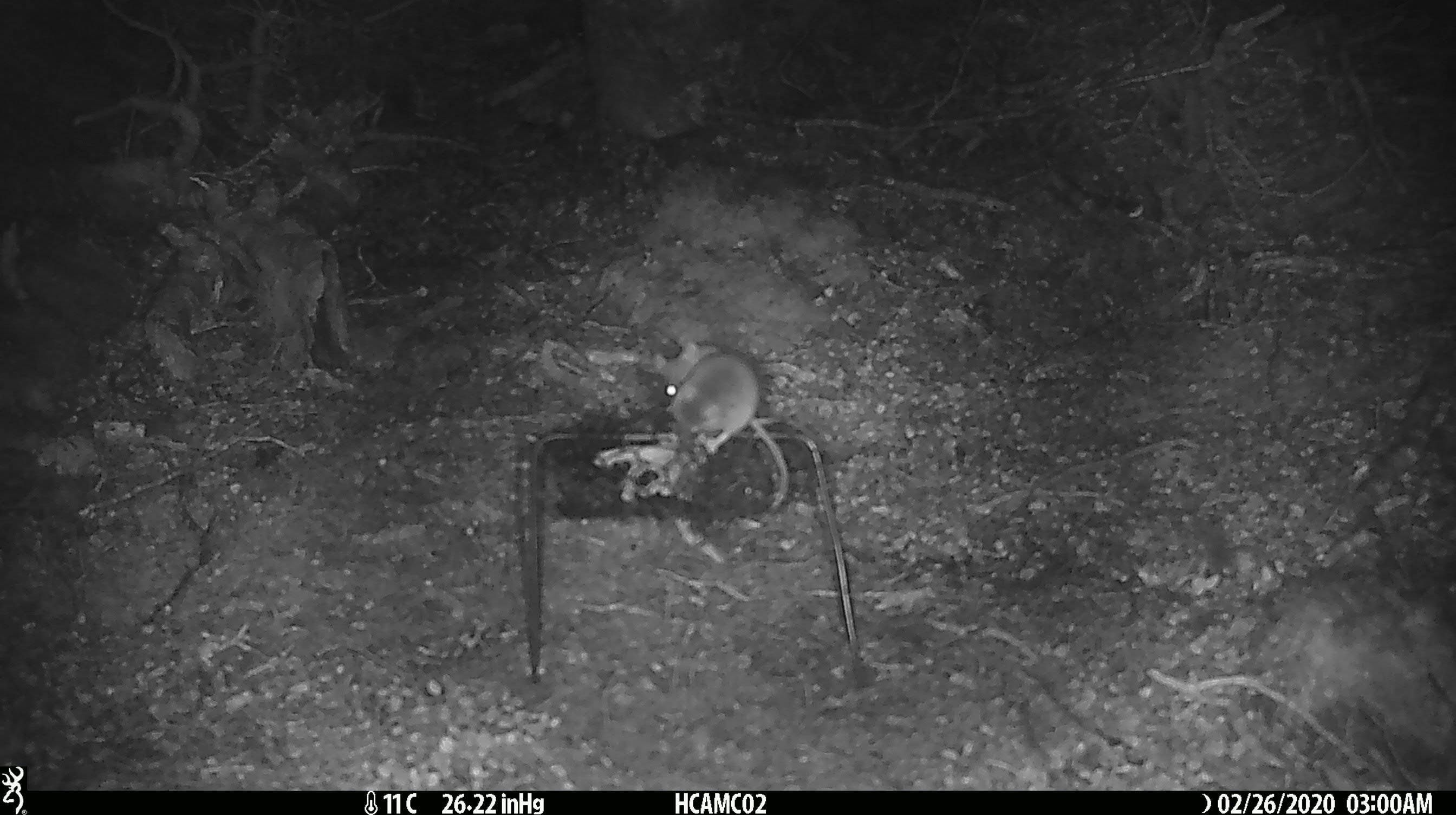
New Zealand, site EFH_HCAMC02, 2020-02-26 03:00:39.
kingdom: Animalia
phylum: Chordata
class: Mammalia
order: Rodentia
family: Muridae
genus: Mus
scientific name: Mus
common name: mouse